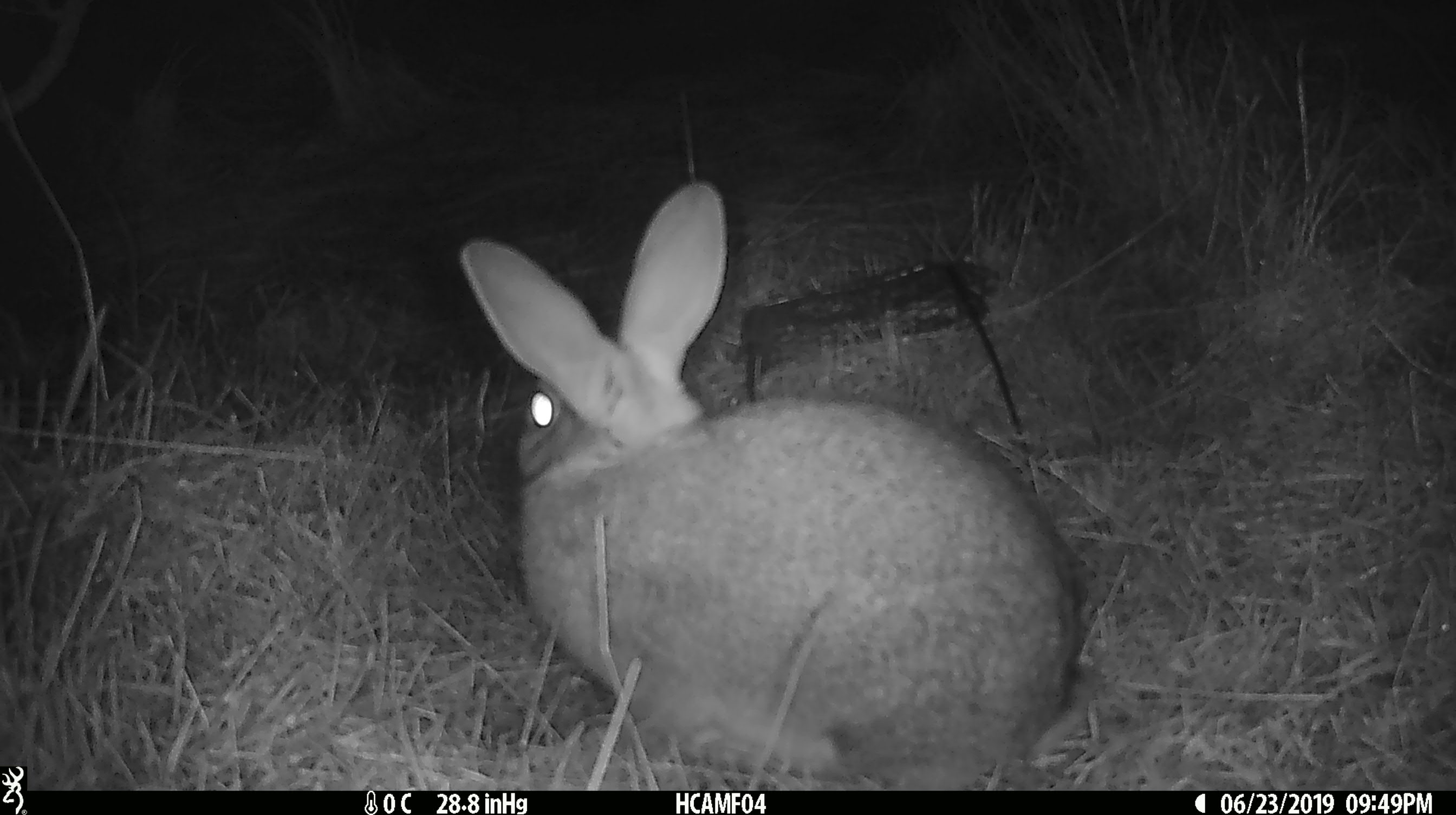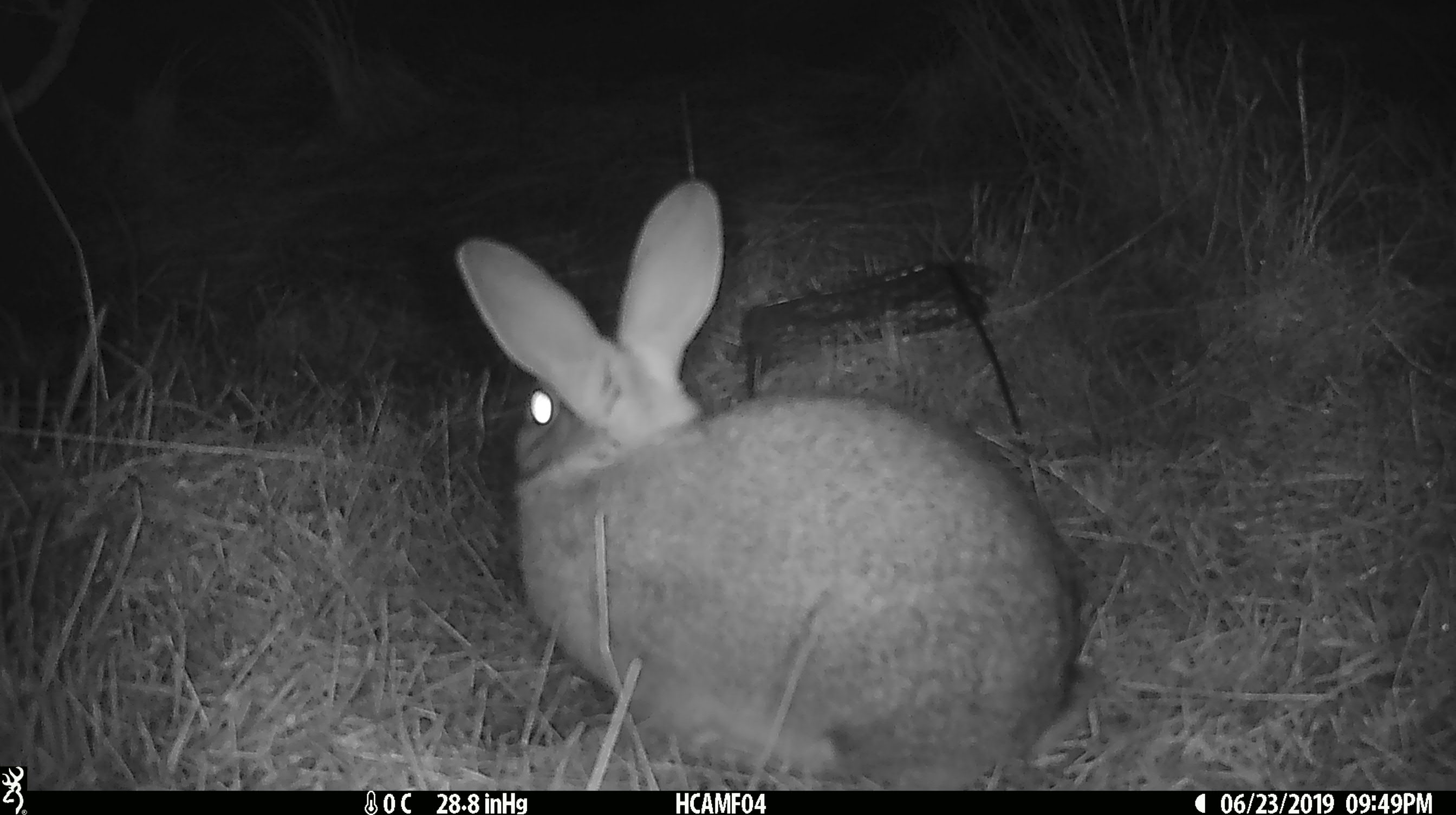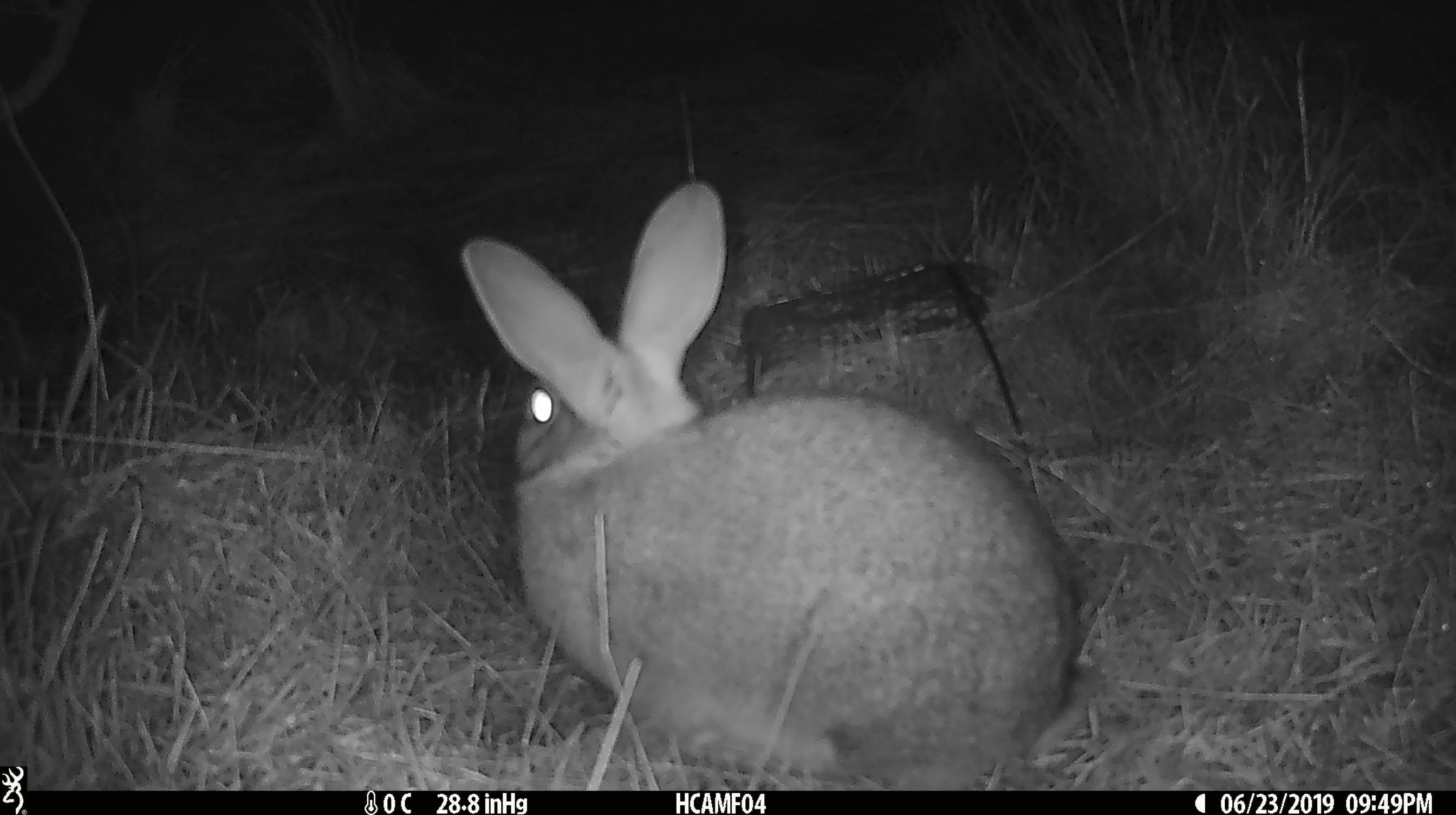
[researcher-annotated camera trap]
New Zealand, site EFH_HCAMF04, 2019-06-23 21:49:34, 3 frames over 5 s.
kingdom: Animalia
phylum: Chordata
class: Mammalia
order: Lagomorpha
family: Leporidae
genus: Lepus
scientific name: Lepus europaeus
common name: brown hare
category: hare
Hare (brown hare) (Lepus europaeus).